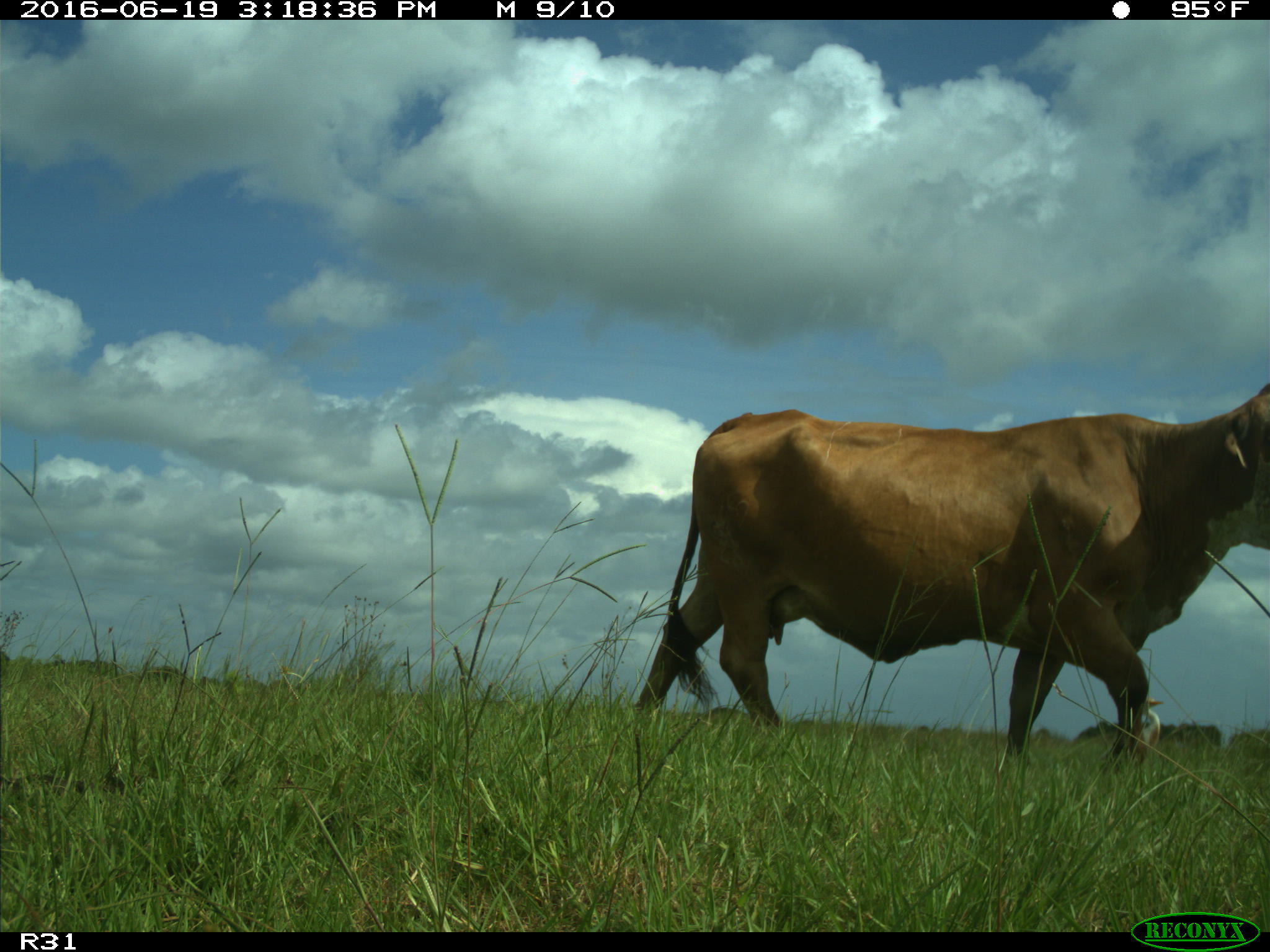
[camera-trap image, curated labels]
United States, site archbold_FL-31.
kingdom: Animalia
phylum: Chordata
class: Mammalia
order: Artiodactyla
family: Bovidae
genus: Bos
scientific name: Bos taurus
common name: domestic cow